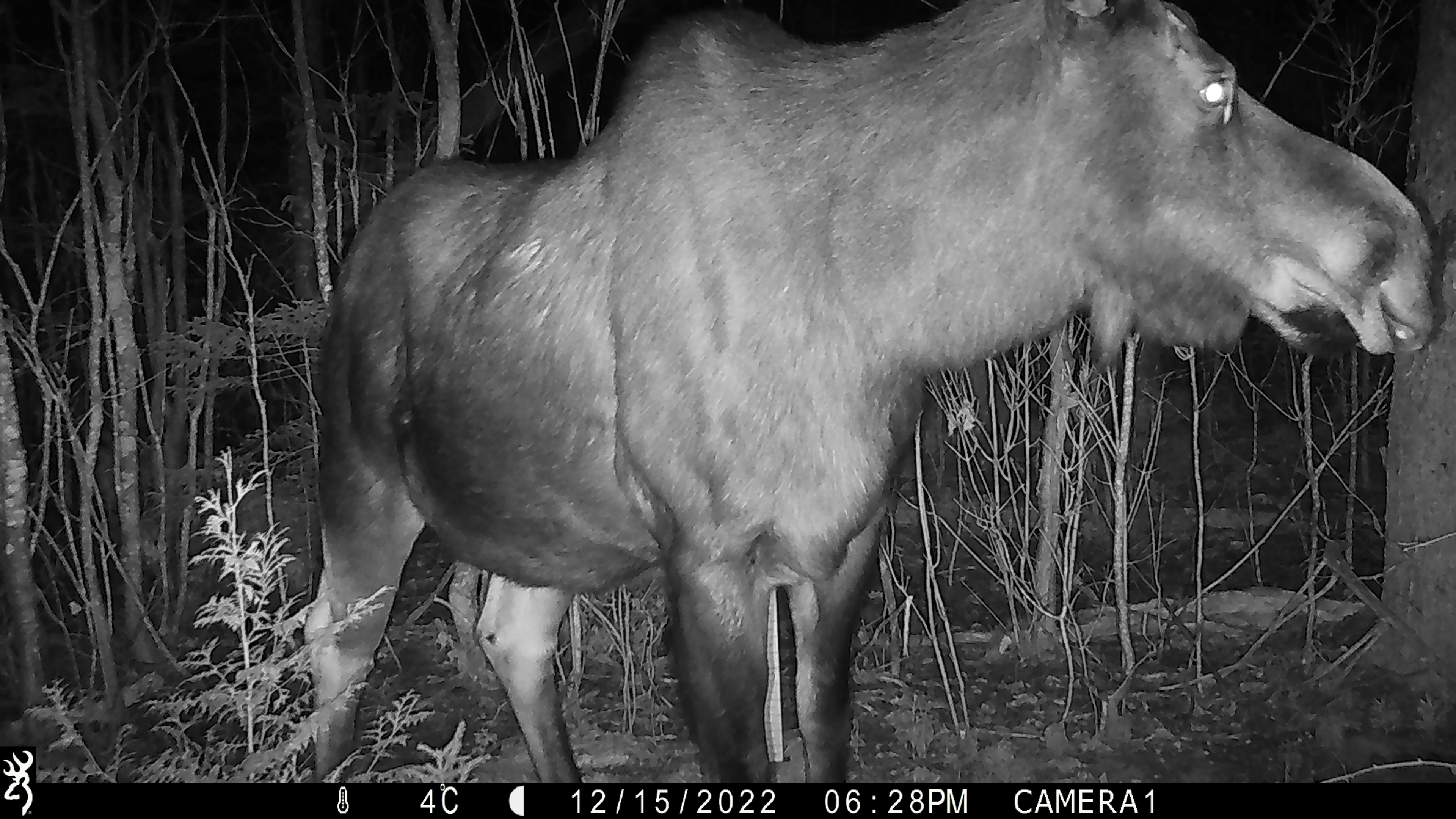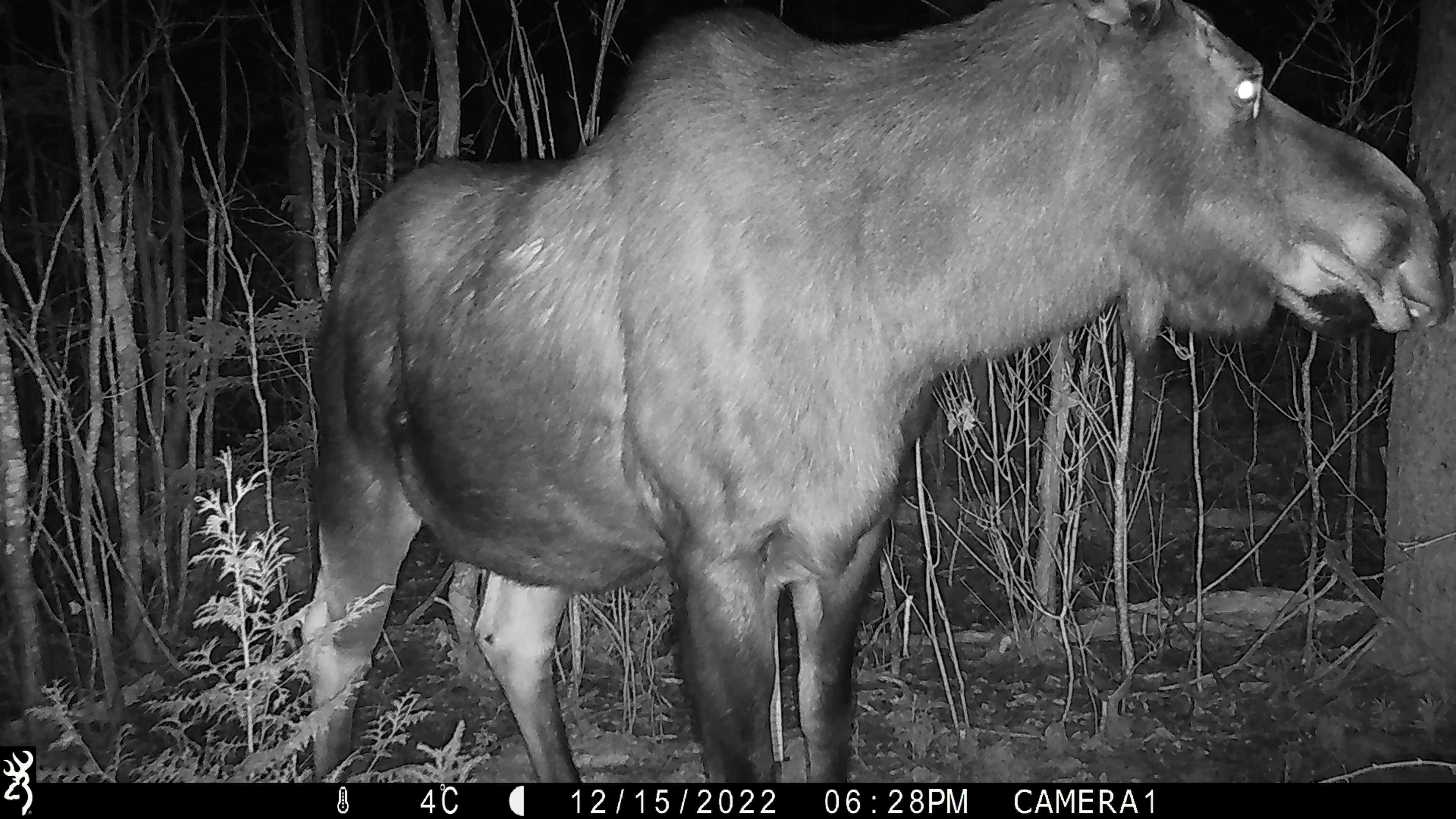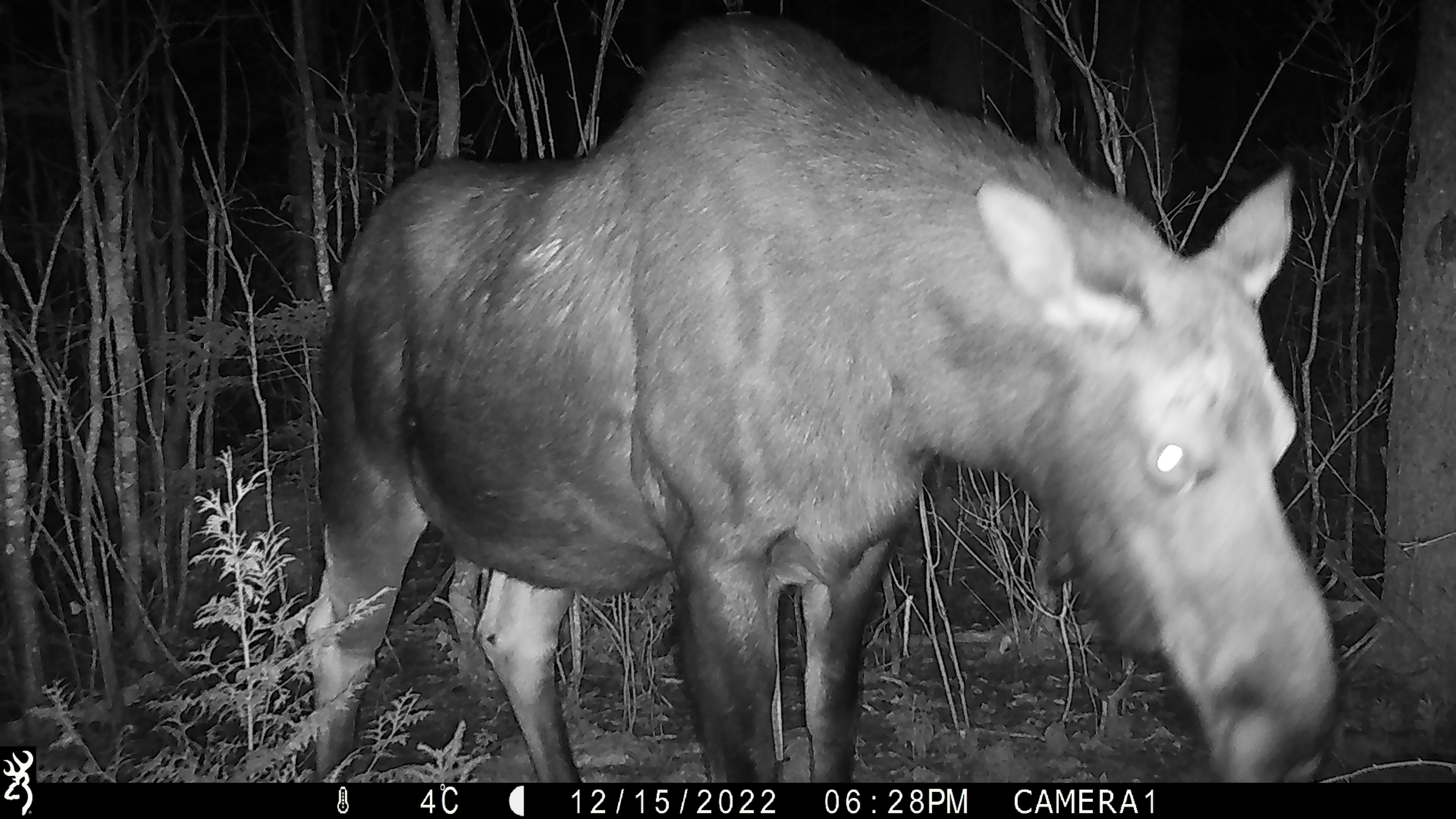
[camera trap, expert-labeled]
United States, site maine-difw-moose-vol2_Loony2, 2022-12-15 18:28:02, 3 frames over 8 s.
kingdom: Animalia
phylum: Chordata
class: Mammalia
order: Artiodactyla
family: Cervidae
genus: Alces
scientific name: Alces alces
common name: moose